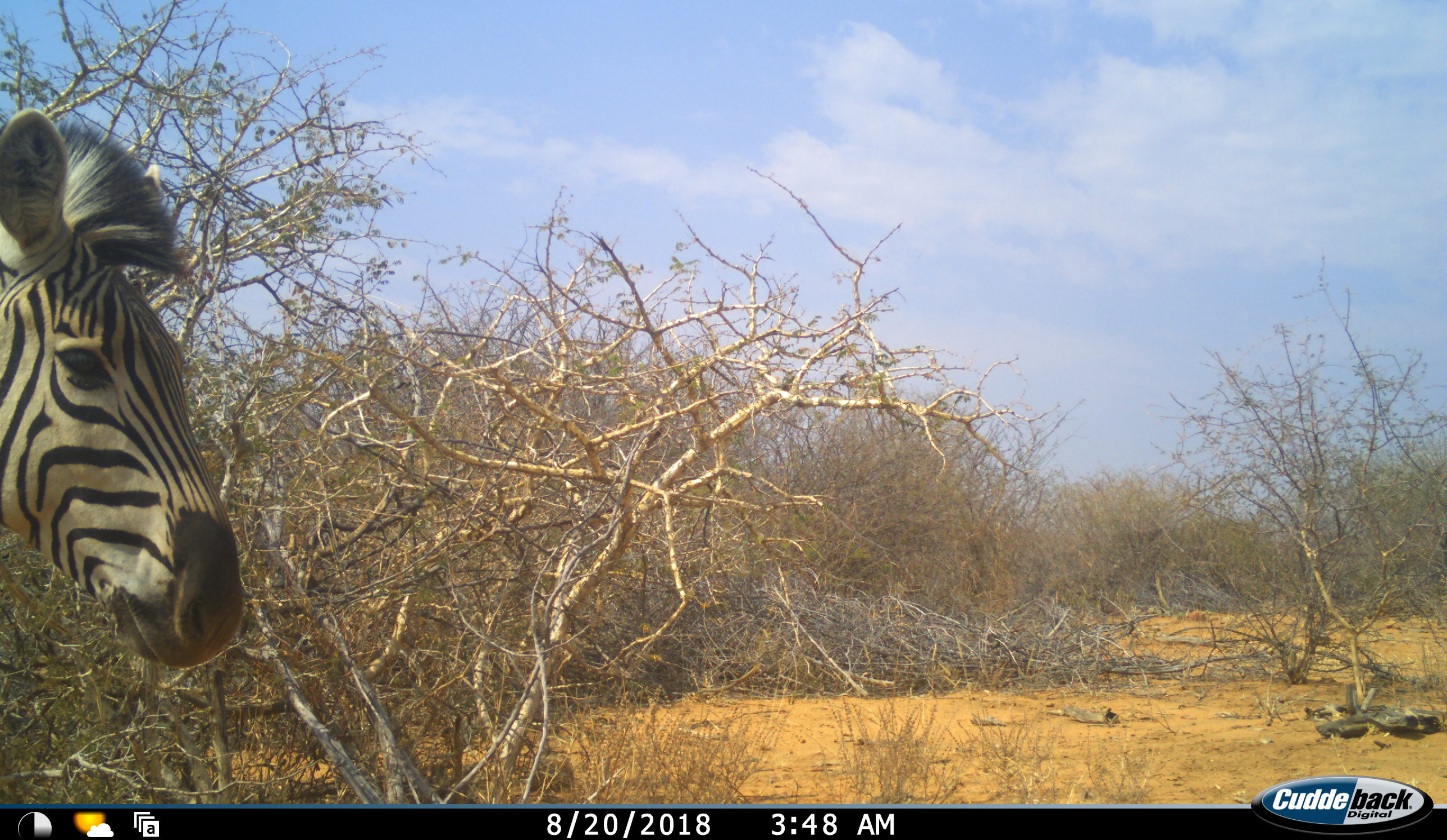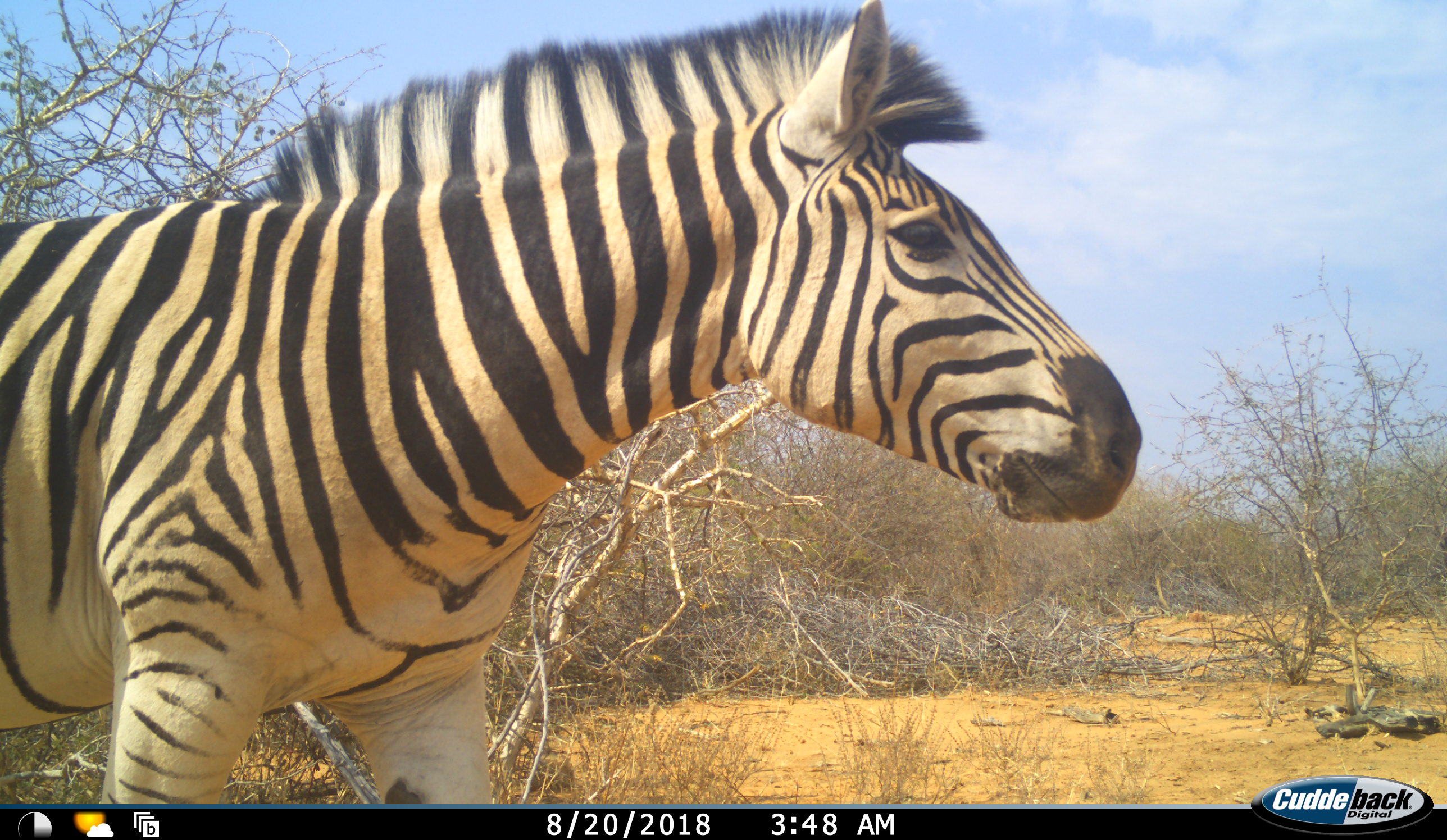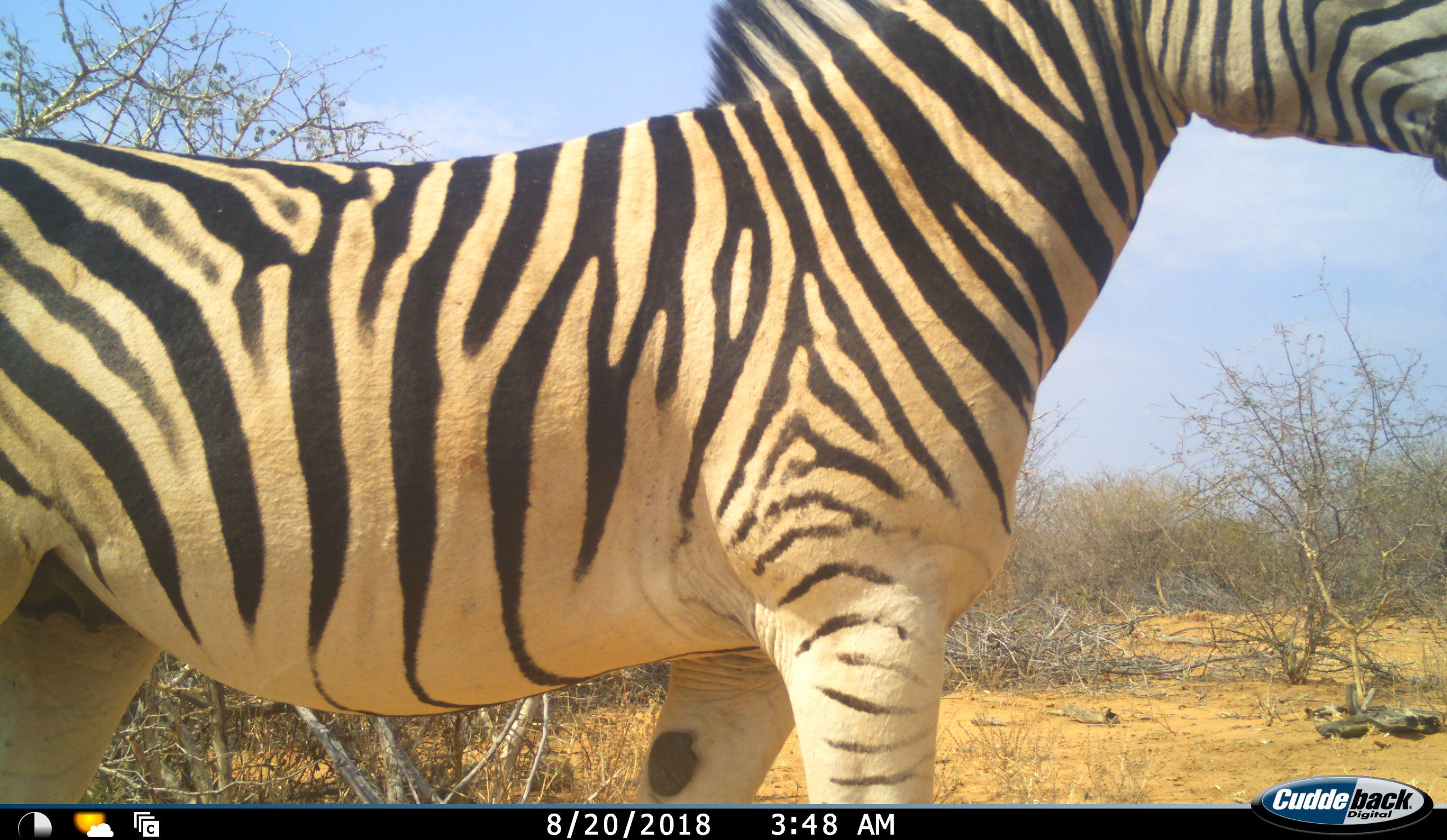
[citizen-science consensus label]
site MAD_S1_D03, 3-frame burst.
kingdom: Animalia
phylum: Chordata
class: Mammalia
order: Perissodactyla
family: Equidae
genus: Equus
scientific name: Equus quagga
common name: plains zebra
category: zebraplains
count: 1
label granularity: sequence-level